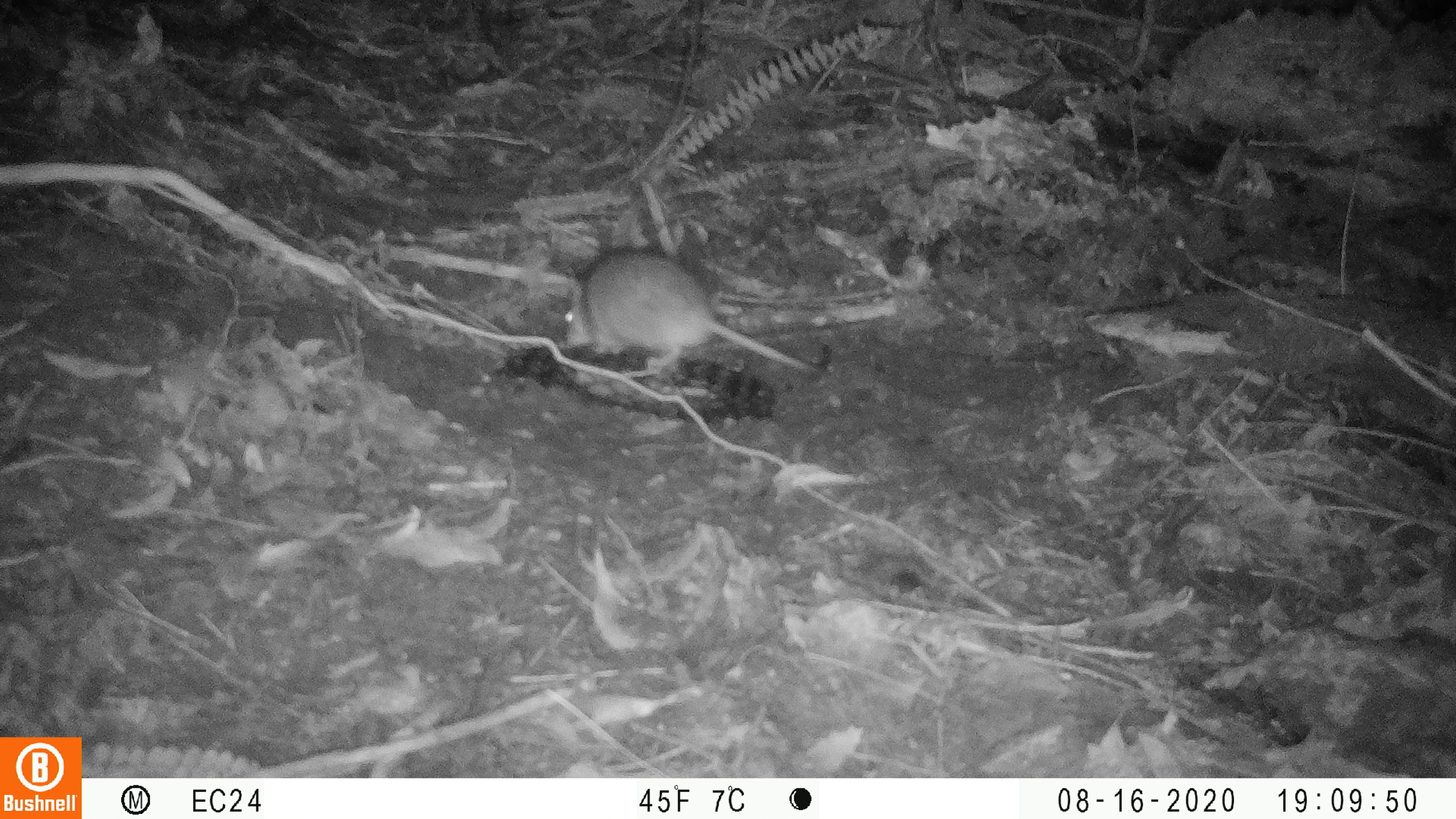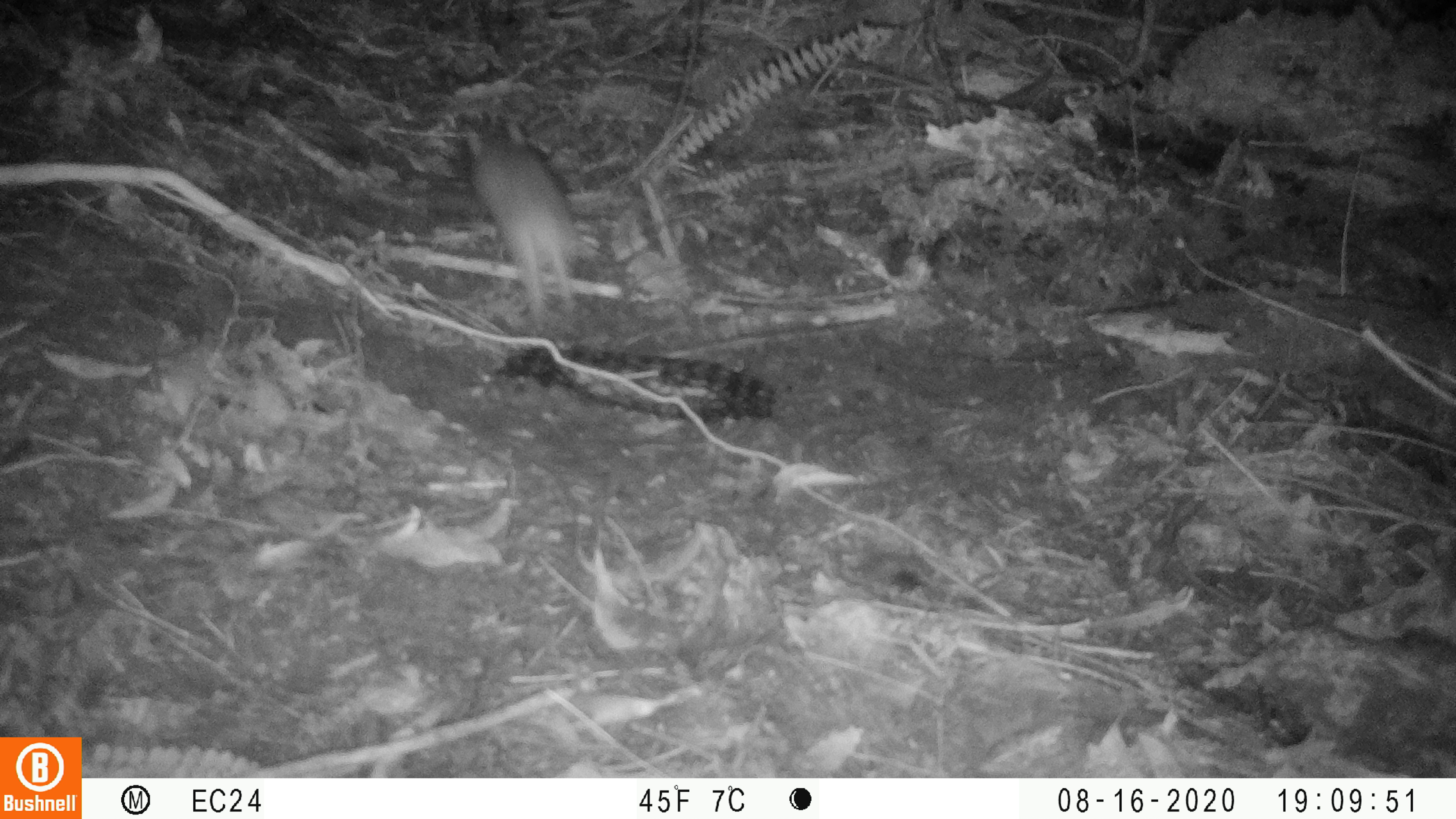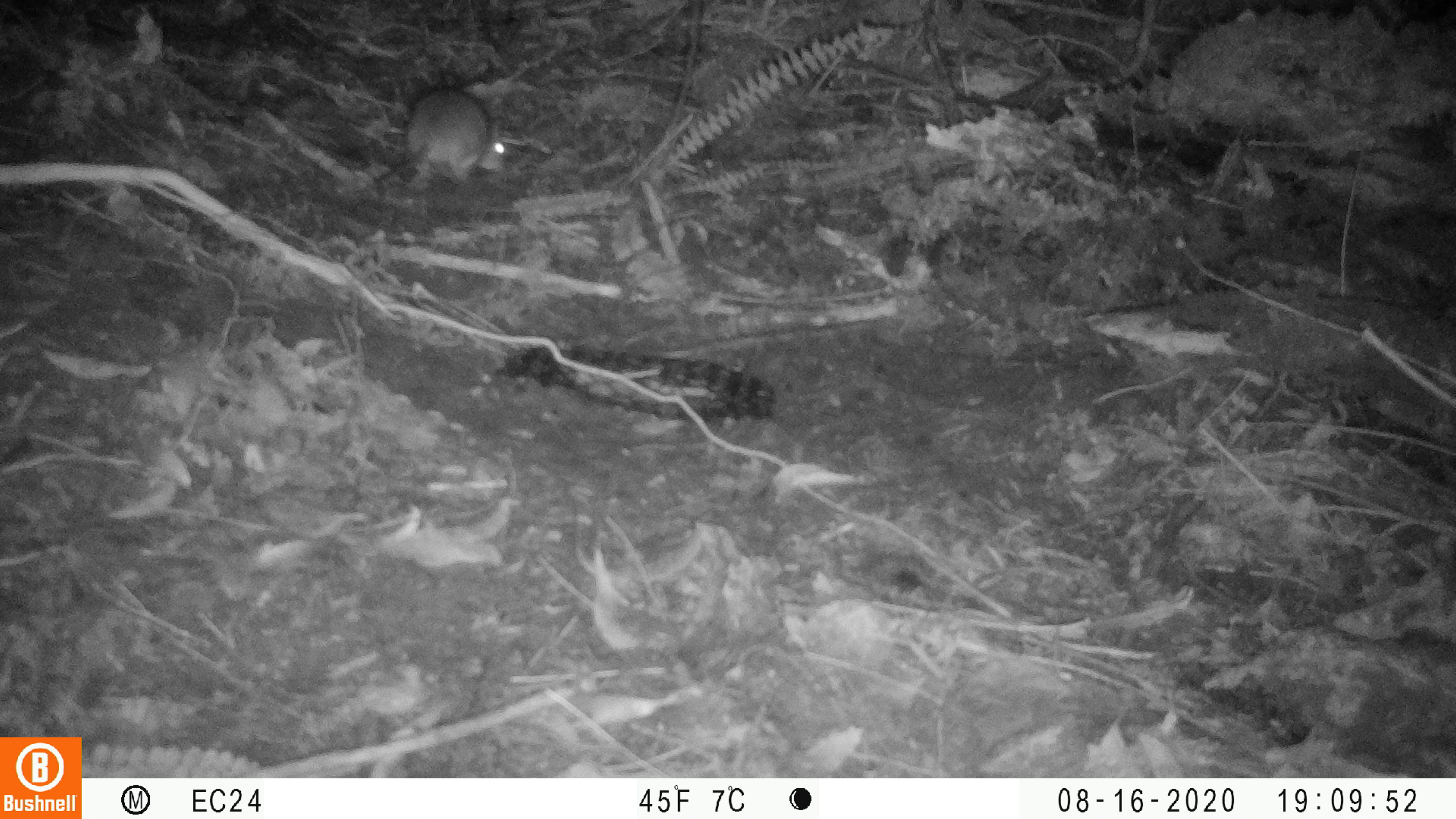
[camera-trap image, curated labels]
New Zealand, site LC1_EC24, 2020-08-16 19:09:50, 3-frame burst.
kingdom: Animalia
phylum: Chordata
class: Mammalia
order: Rodentia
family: Muridae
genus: Rattus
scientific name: Rattus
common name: rat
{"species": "rat (Rattus)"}